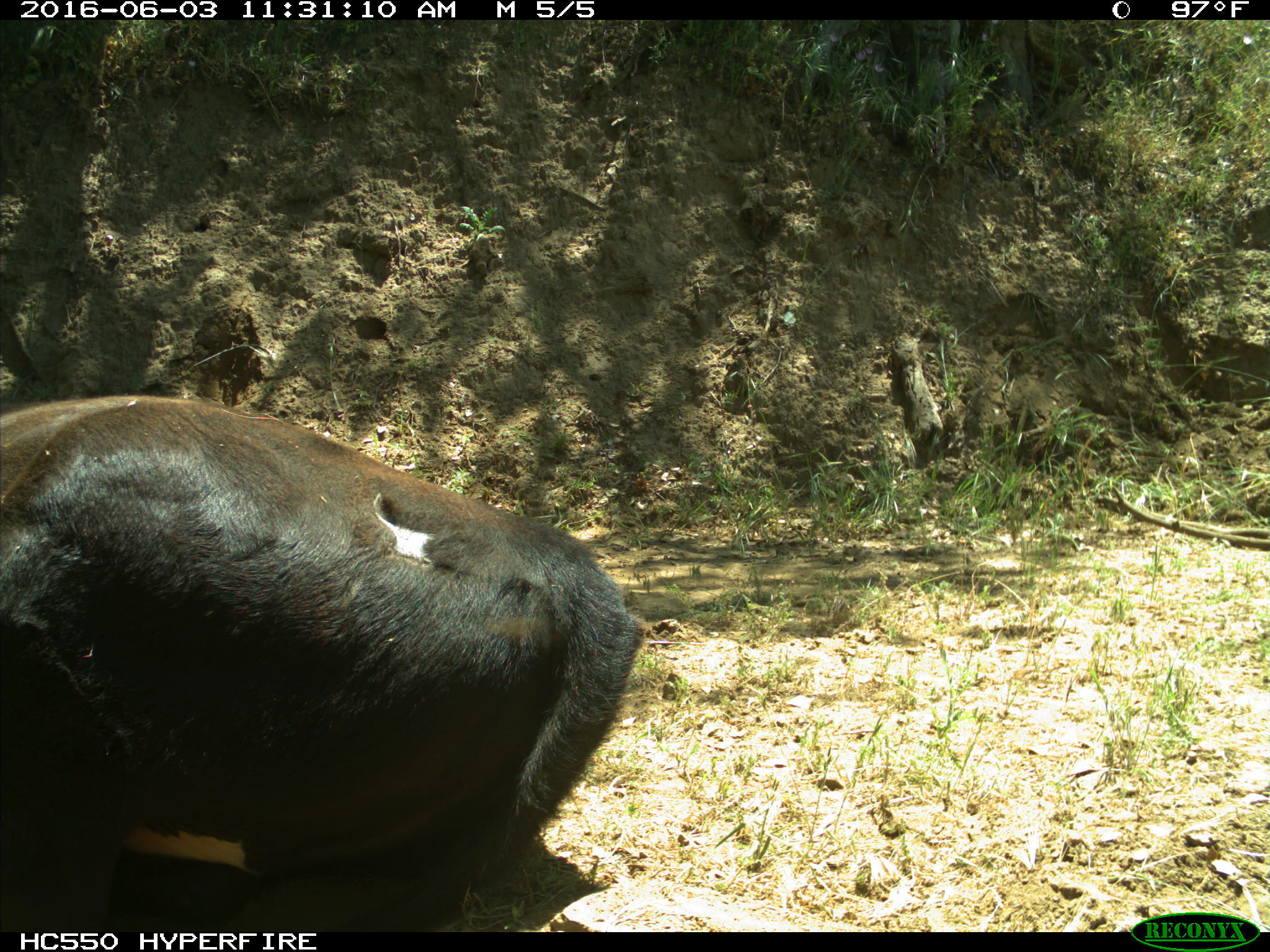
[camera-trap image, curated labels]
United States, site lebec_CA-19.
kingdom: Animalia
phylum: Chordata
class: Mammalia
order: Artiodactyla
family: Bovidae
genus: Bos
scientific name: Bos taurus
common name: domestic cow